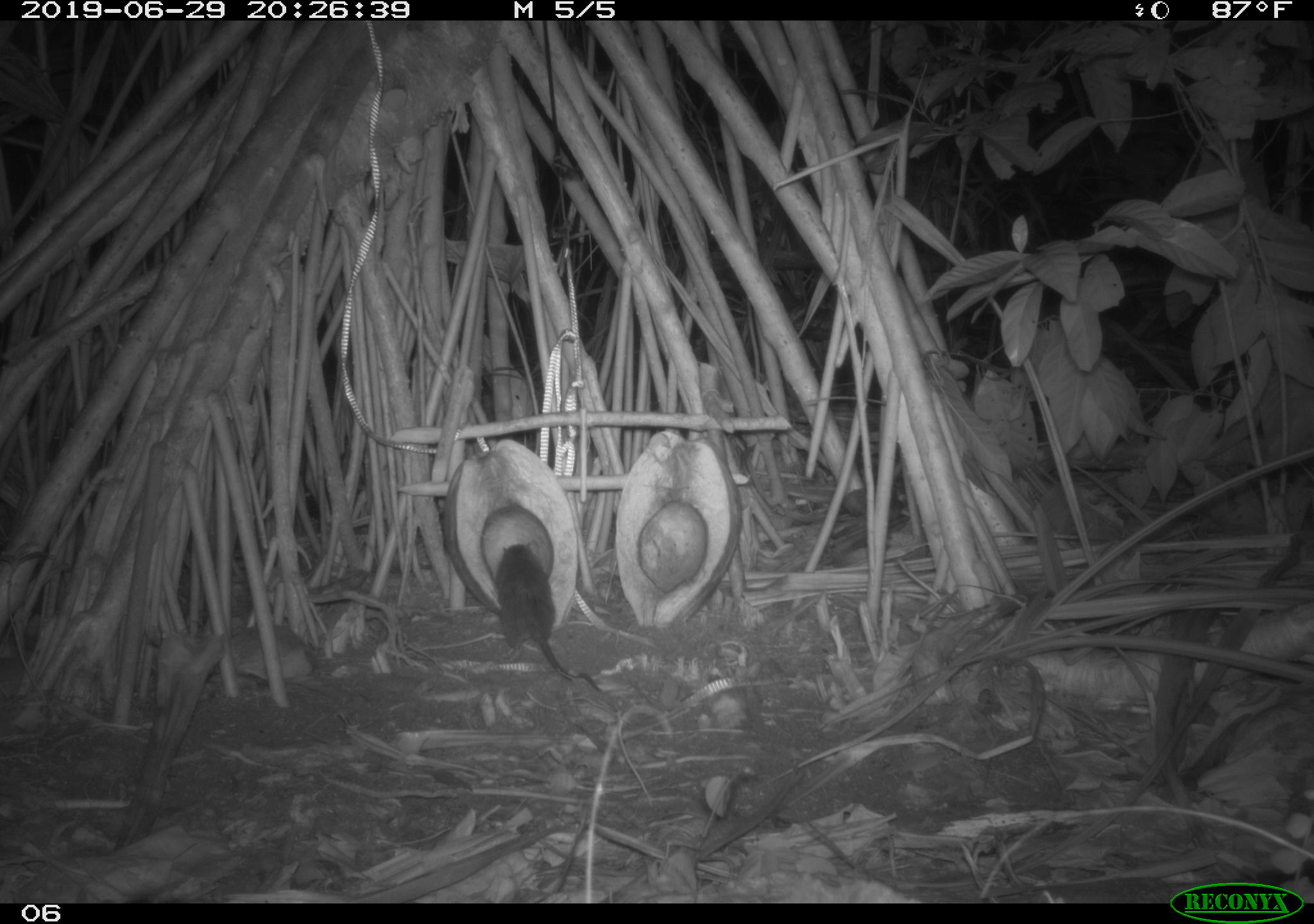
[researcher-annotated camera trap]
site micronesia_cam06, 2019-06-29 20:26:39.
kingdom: Animalia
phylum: Chordata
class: Mammalia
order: Rodentia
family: Muridae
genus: Rattus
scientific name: Rattus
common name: rat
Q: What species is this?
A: Rat (Rattus).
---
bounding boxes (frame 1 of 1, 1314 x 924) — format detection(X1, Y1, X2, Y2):
rat: detection(492, 537, 603, 695)